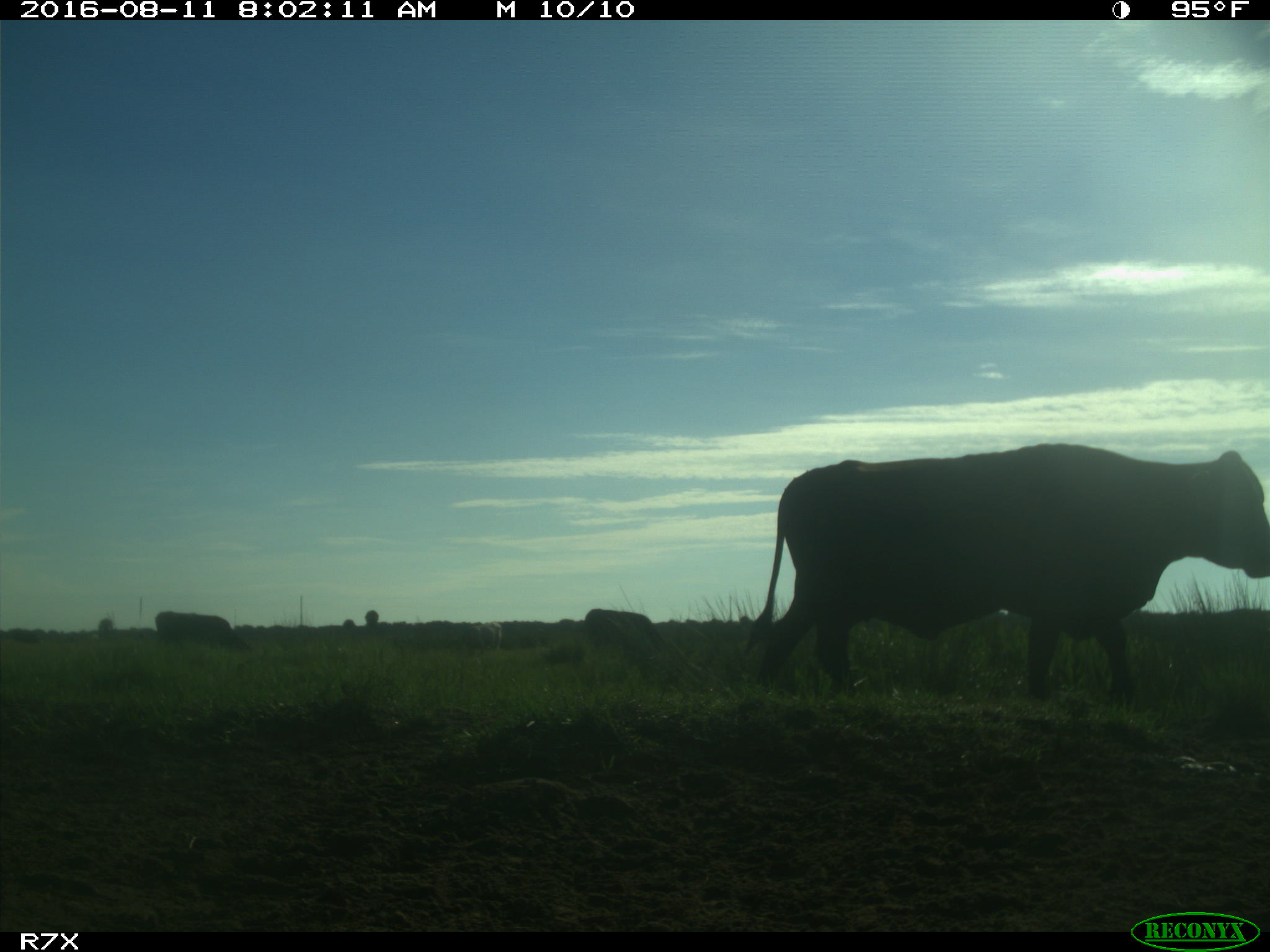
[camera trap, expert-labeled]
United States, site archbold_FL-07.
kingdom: Animalia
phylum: Chordata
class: Mammalia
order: Artiodactyla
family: Bovidae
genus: Bos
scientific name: Bos taurus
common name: domestic cow